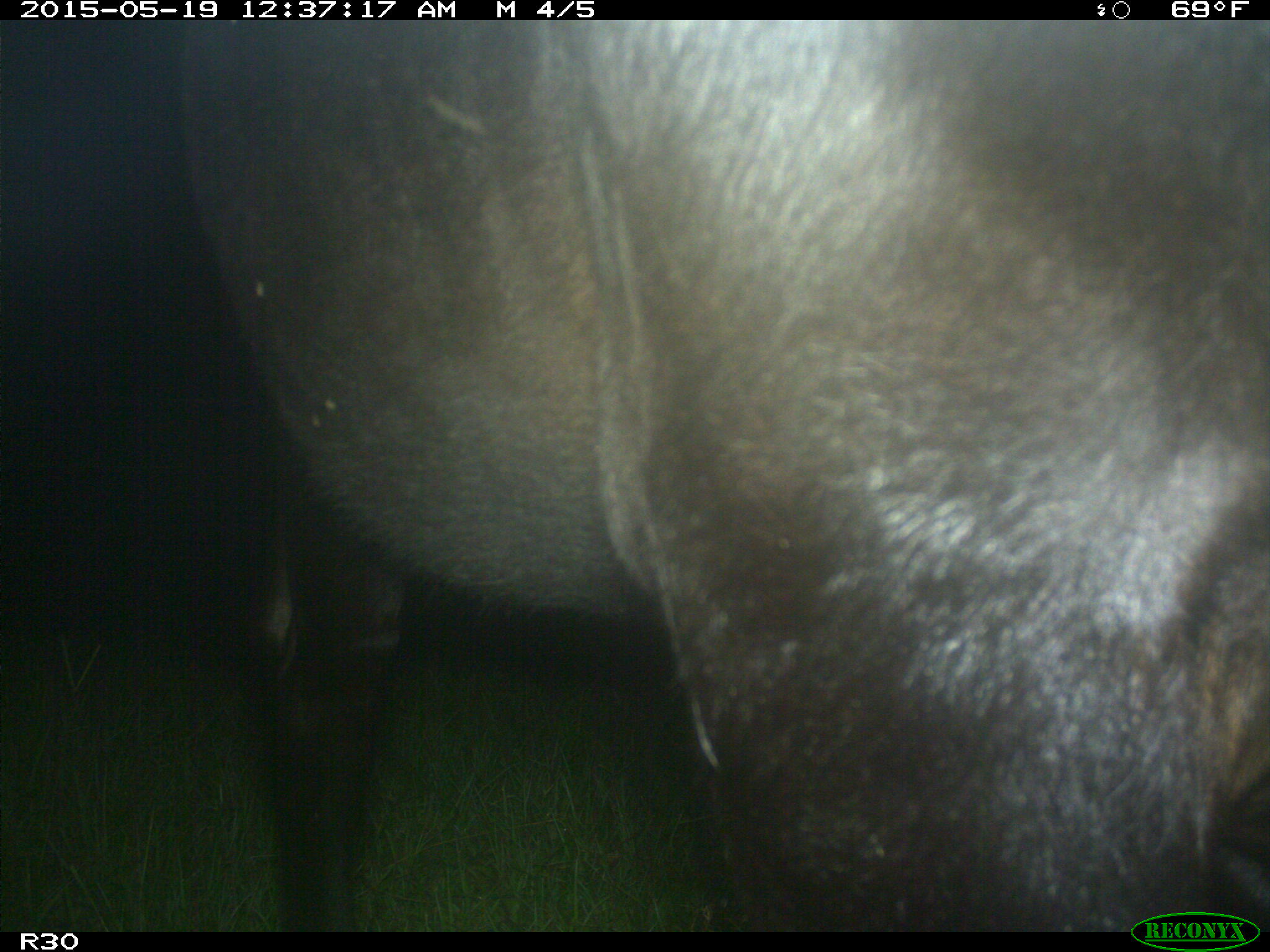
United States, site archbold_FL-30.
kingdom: Animalia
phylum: Chordata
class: Mammalia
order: Artiodactyla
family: Bovidae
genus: Bos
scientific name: Bos taurus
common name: domestic cow